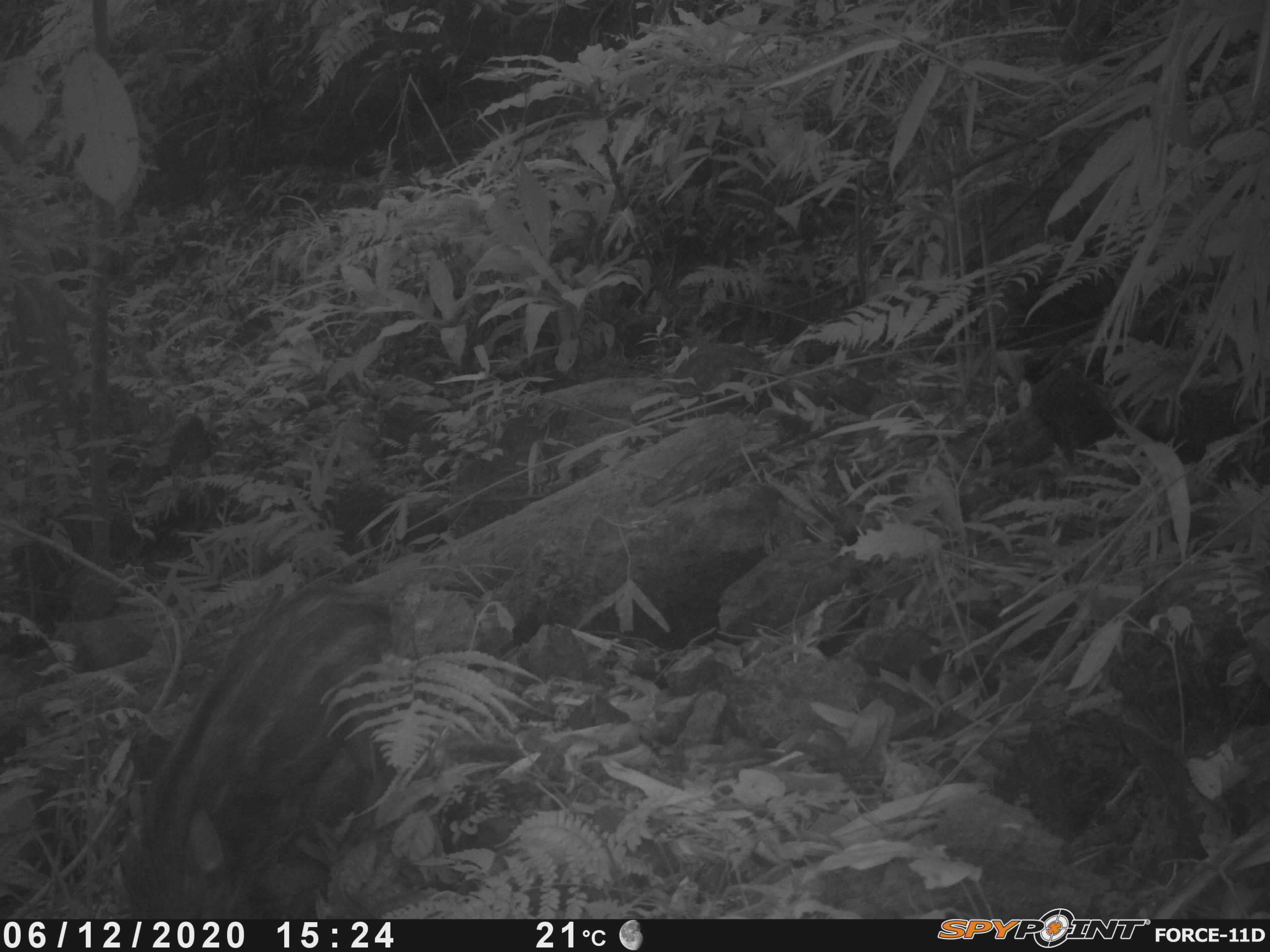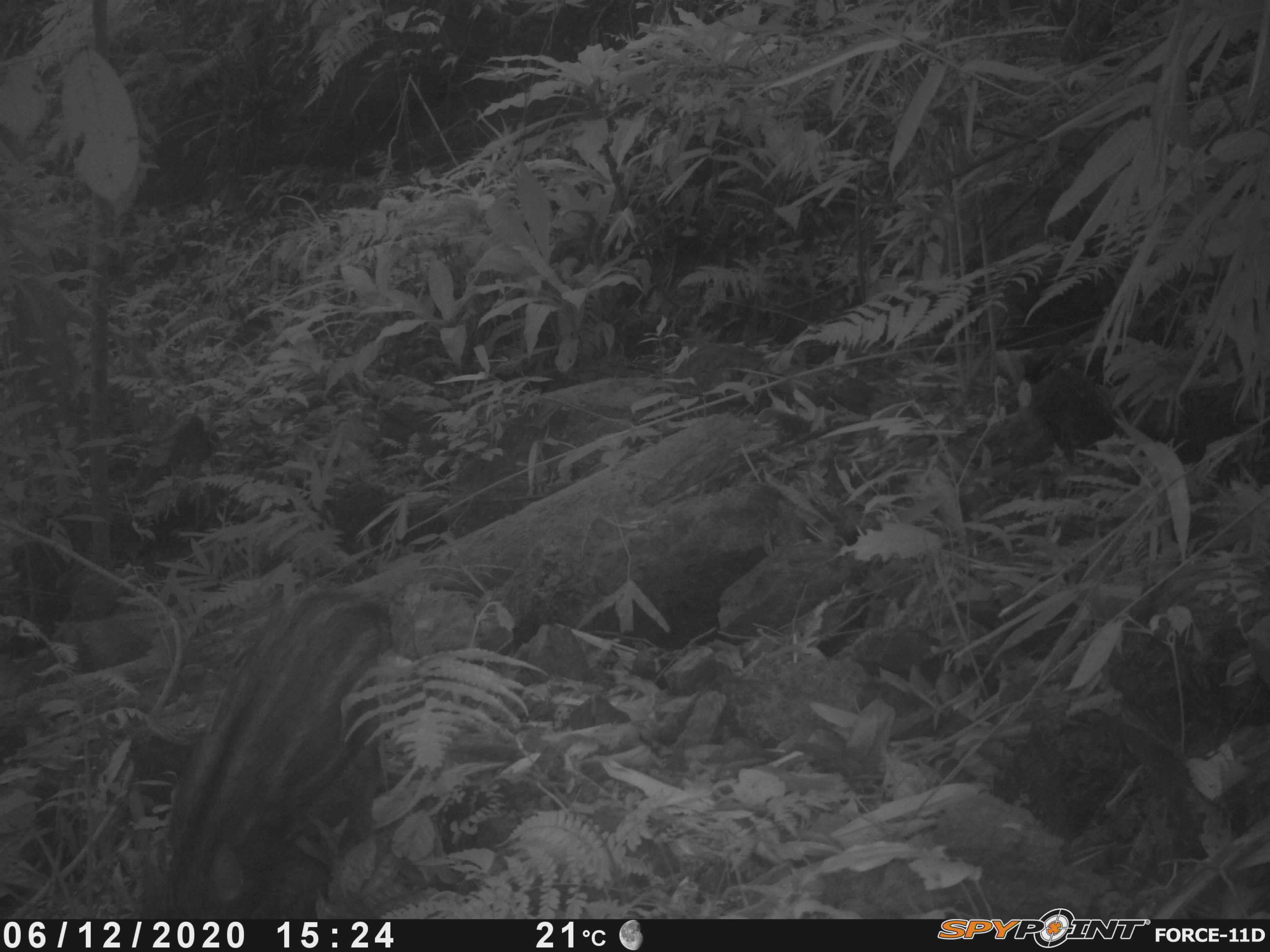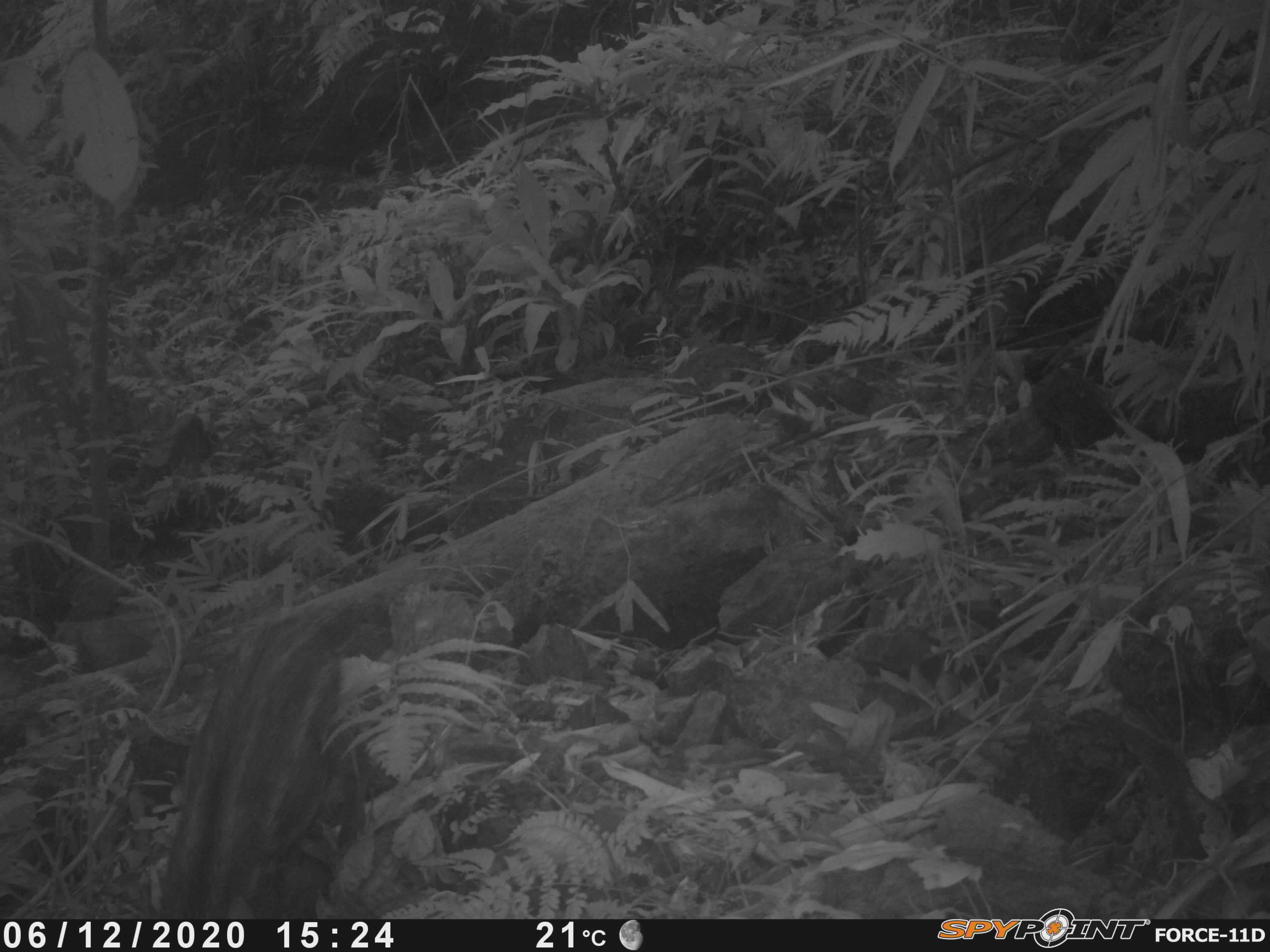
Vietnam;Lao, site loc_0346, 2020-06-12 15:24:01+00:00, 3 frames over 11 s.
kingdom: Animalia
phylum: Chordata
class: Mammalia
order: Artiodactyla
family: Suidae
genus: Sus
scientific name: Sus scrofa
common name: eurasian wild pig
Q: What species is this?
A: Eurasian wild pig (Sus scrofa).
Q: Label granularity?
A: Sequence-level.